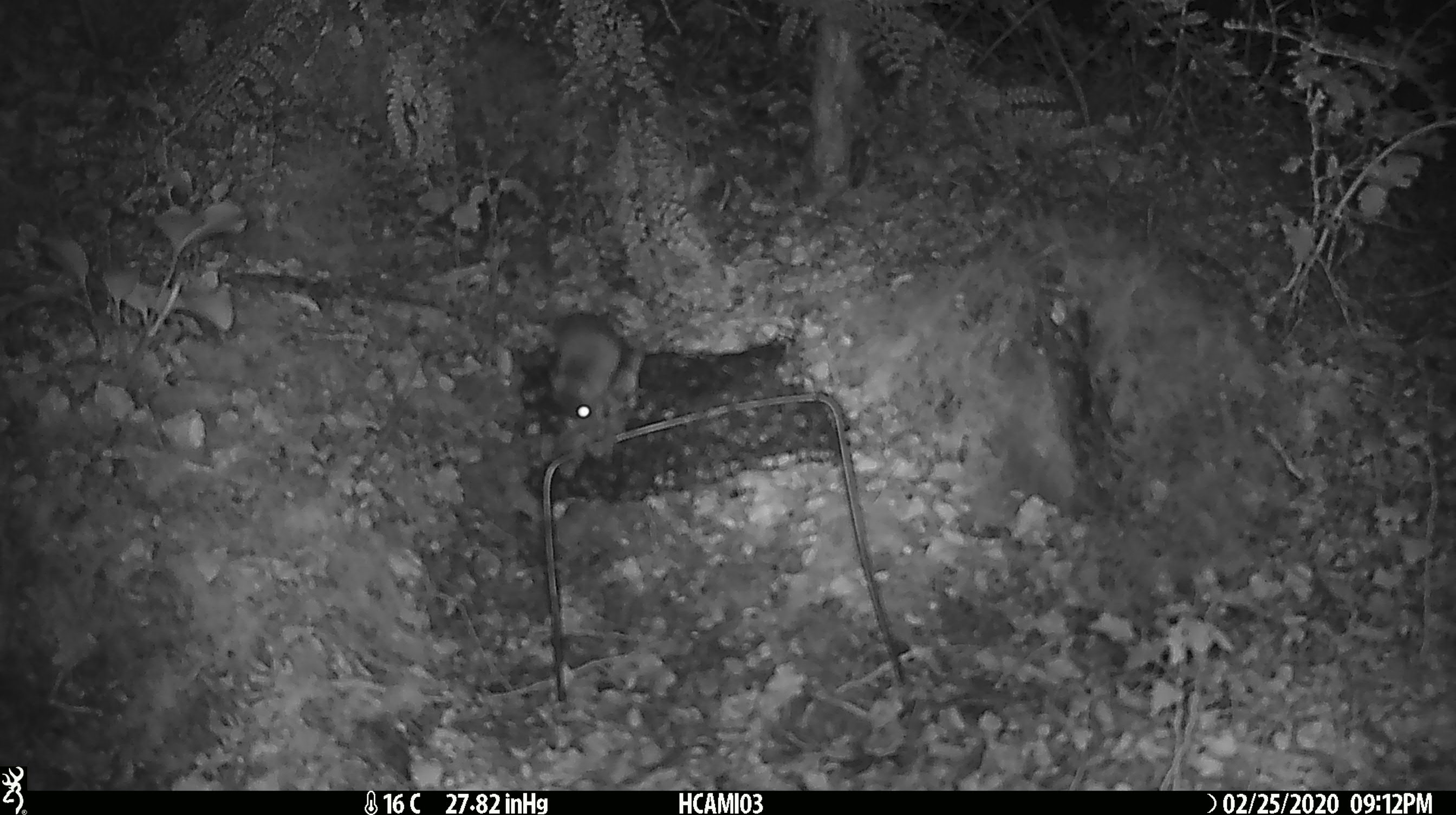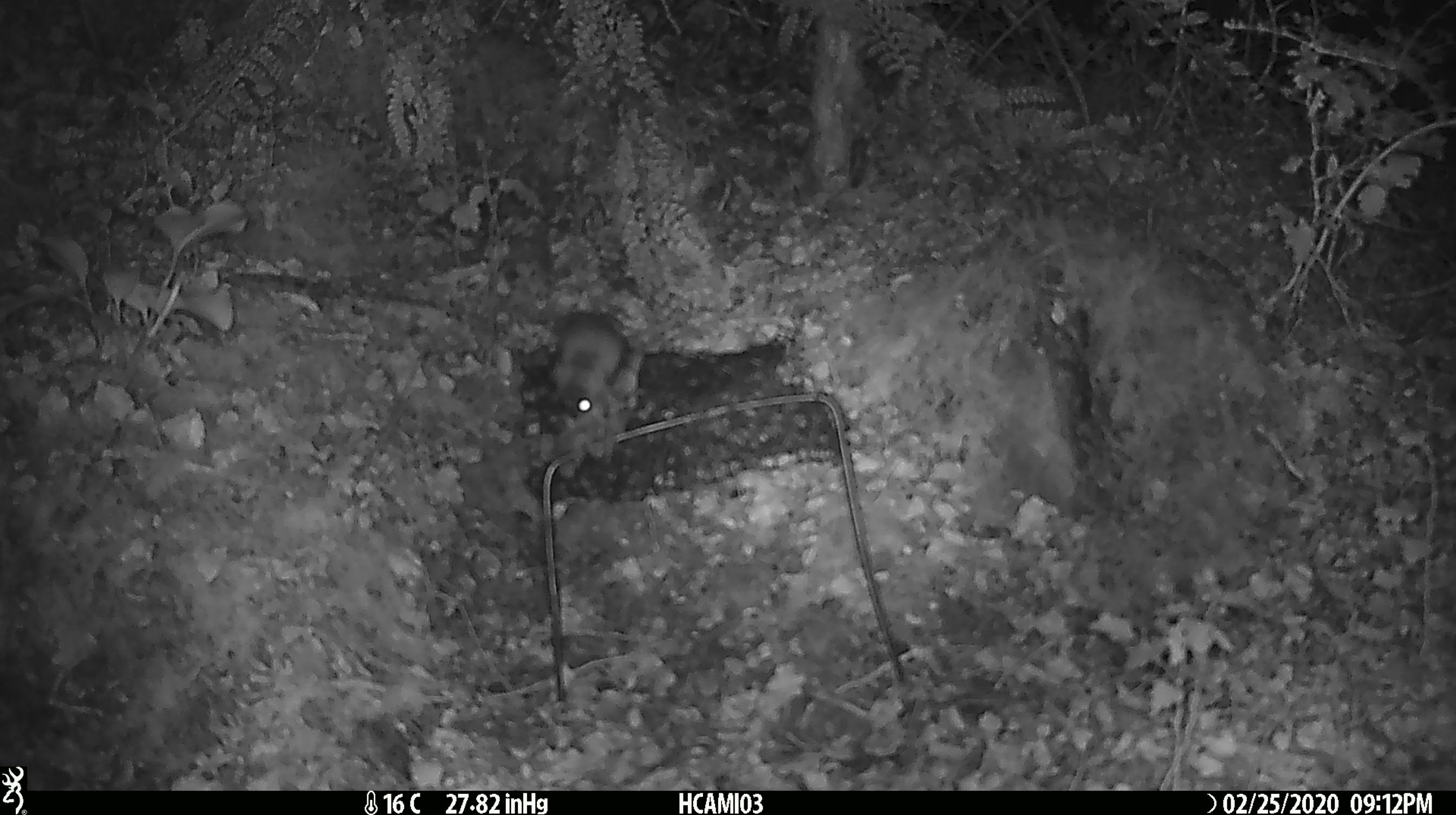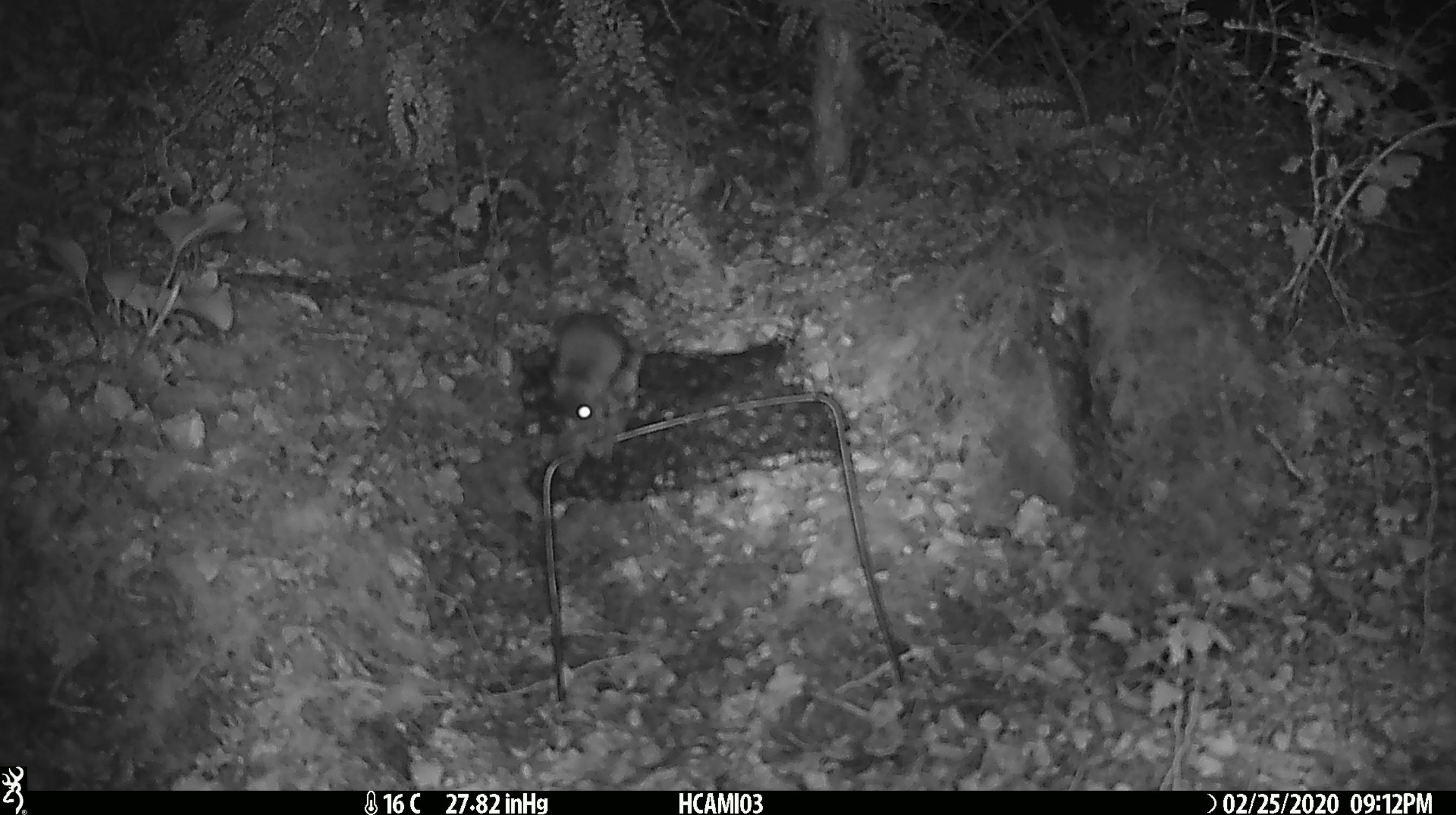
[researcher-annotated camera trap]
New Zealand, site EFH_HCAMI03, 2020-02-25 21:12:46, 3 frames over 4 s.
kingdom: Animalia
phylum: Chordata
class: Mammalia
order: Rodentia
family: Muridae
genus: Mus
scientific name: Mus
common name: mouse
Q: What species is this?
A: Mouse (Mus).